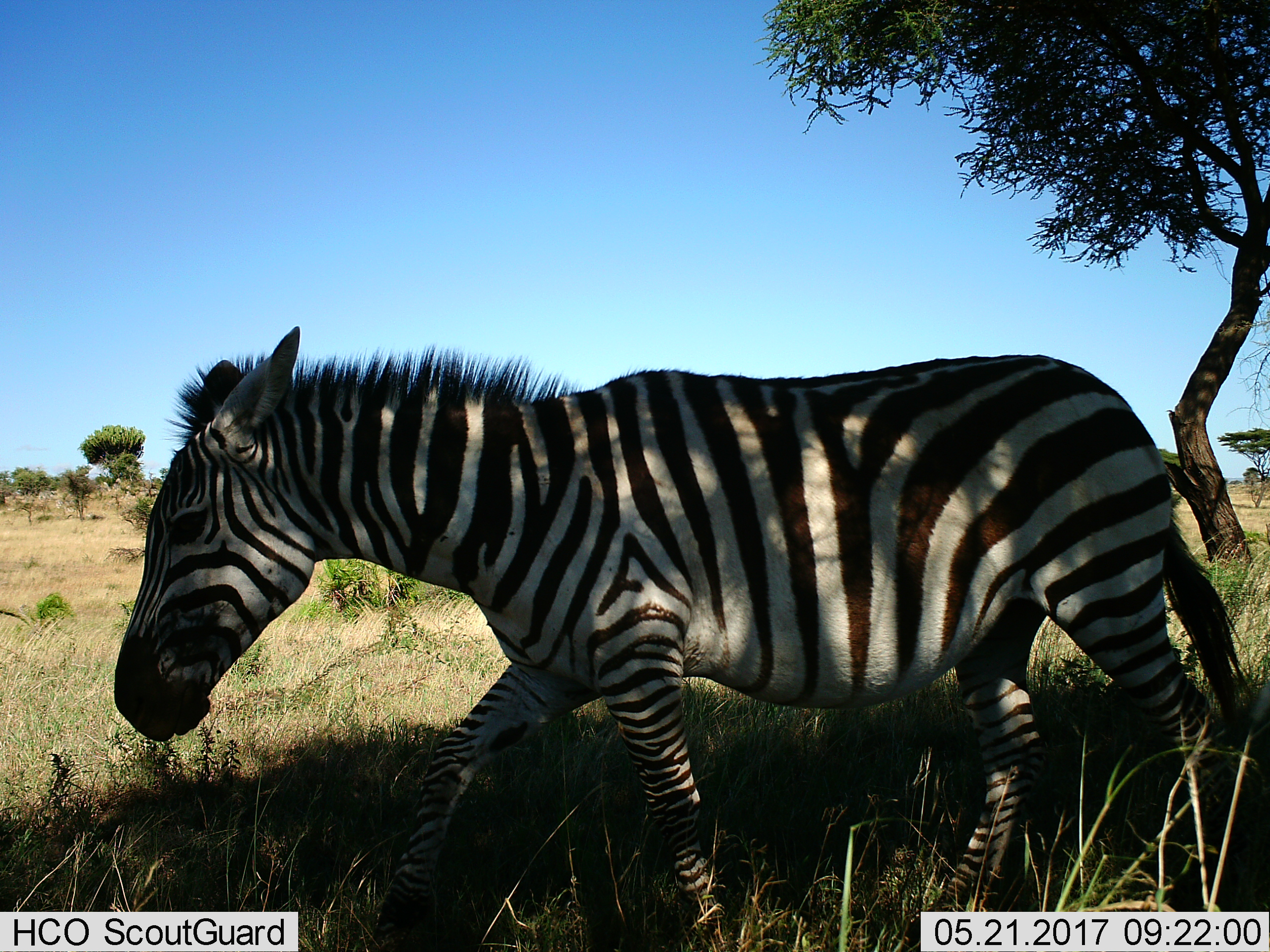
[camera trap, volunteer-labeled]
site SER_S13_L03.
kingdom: Animalia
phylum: Chordata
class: Mammalia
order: Perissodactyla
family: Equidae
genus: Equus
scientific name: Equus quagga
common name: plains zebra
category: zebraplains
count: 1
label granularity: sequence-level